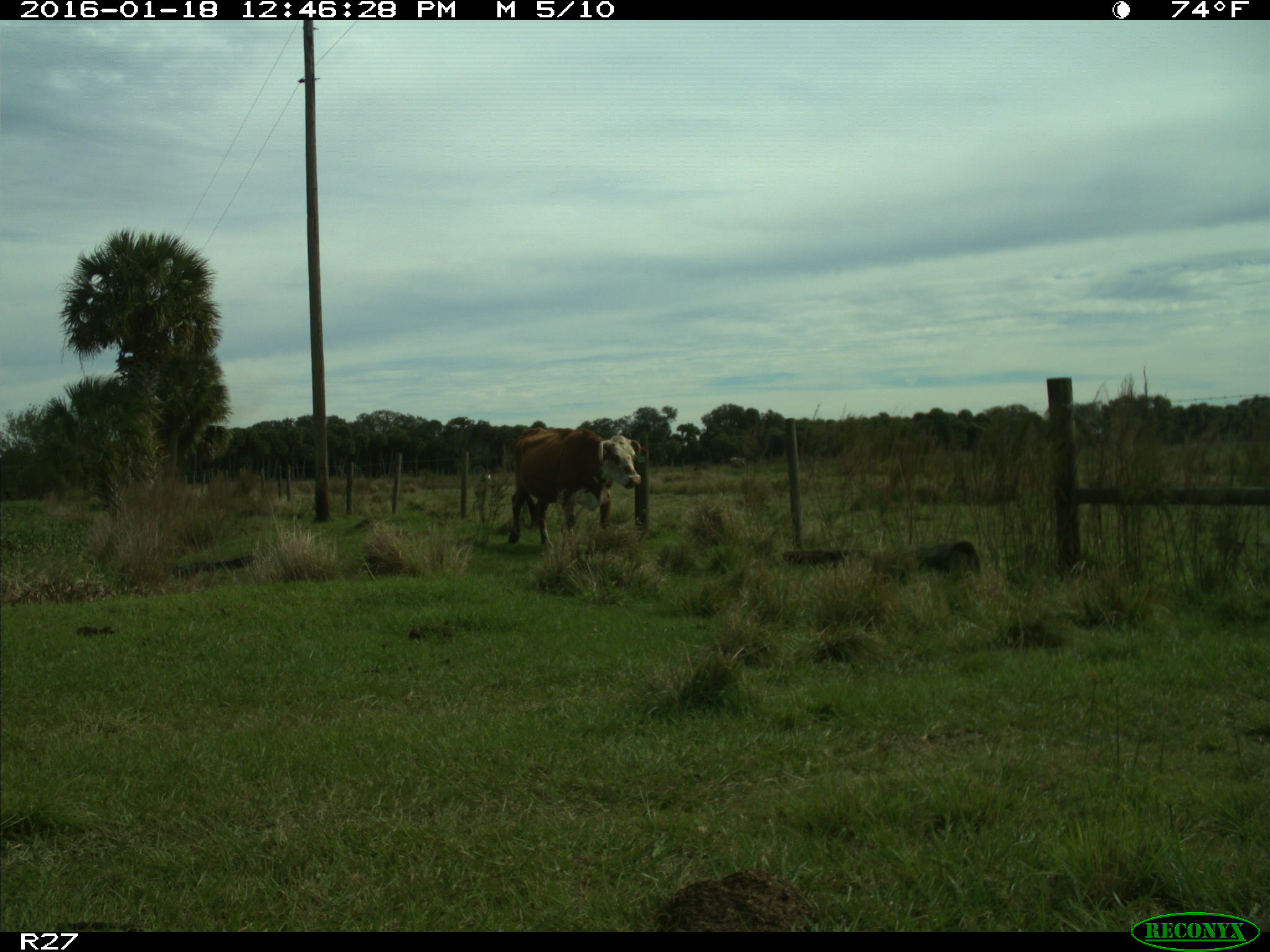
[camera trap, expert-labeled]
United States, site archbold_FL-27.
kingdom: Animalia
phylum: Chordata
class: Mammalia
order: Artiodactyla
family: Bovidae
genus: Bos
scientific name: Bos taurus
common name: domestic cow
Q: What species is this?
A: Bos taurus (domestic cow).